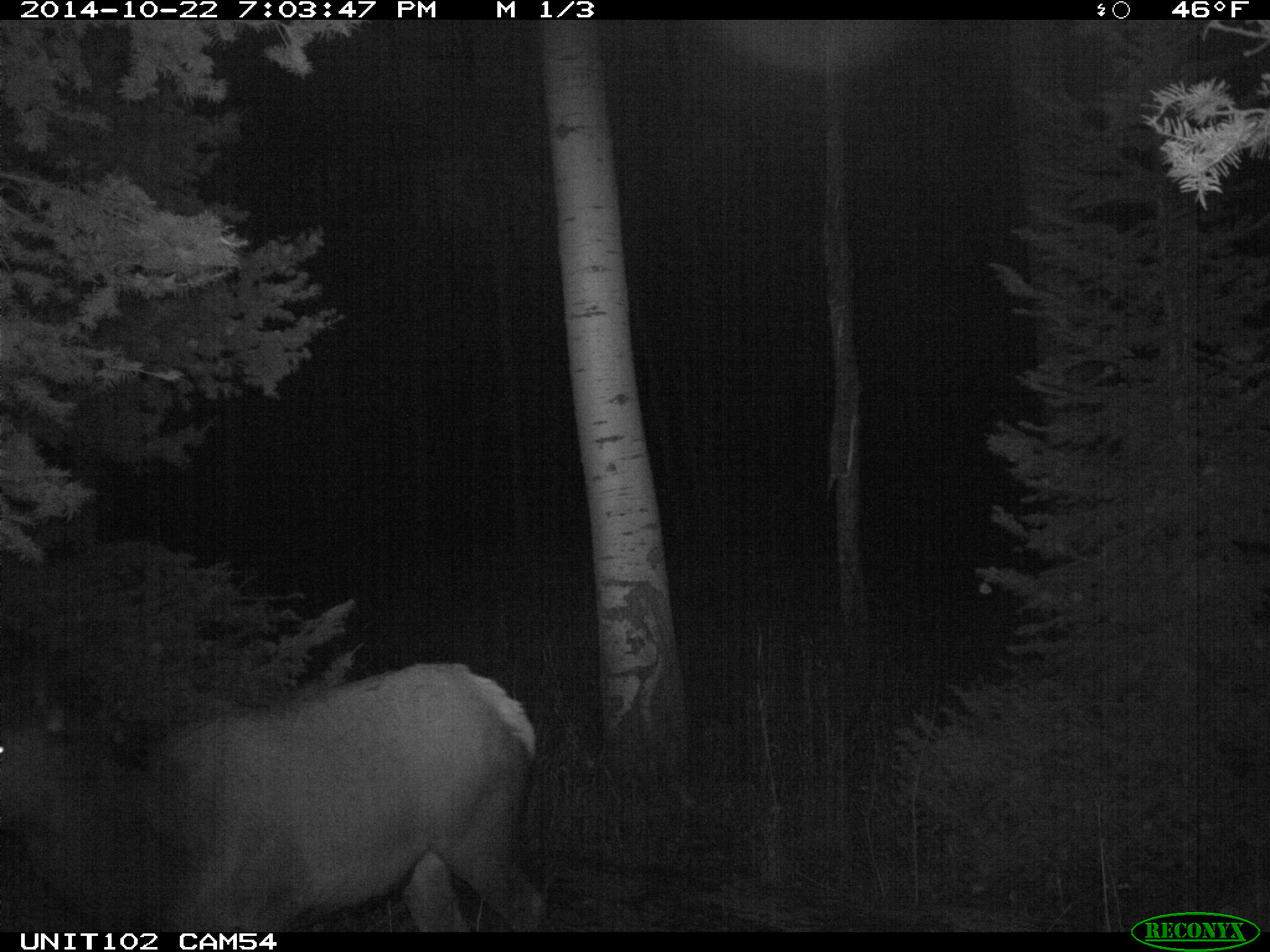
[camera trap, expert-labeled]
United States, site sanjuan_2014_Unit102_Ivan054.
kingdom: Animalia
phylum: Chordata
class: Mammalia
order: Artiodactyla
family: Cervidae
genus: Cervus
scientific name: Cervus elaphus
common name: red deer